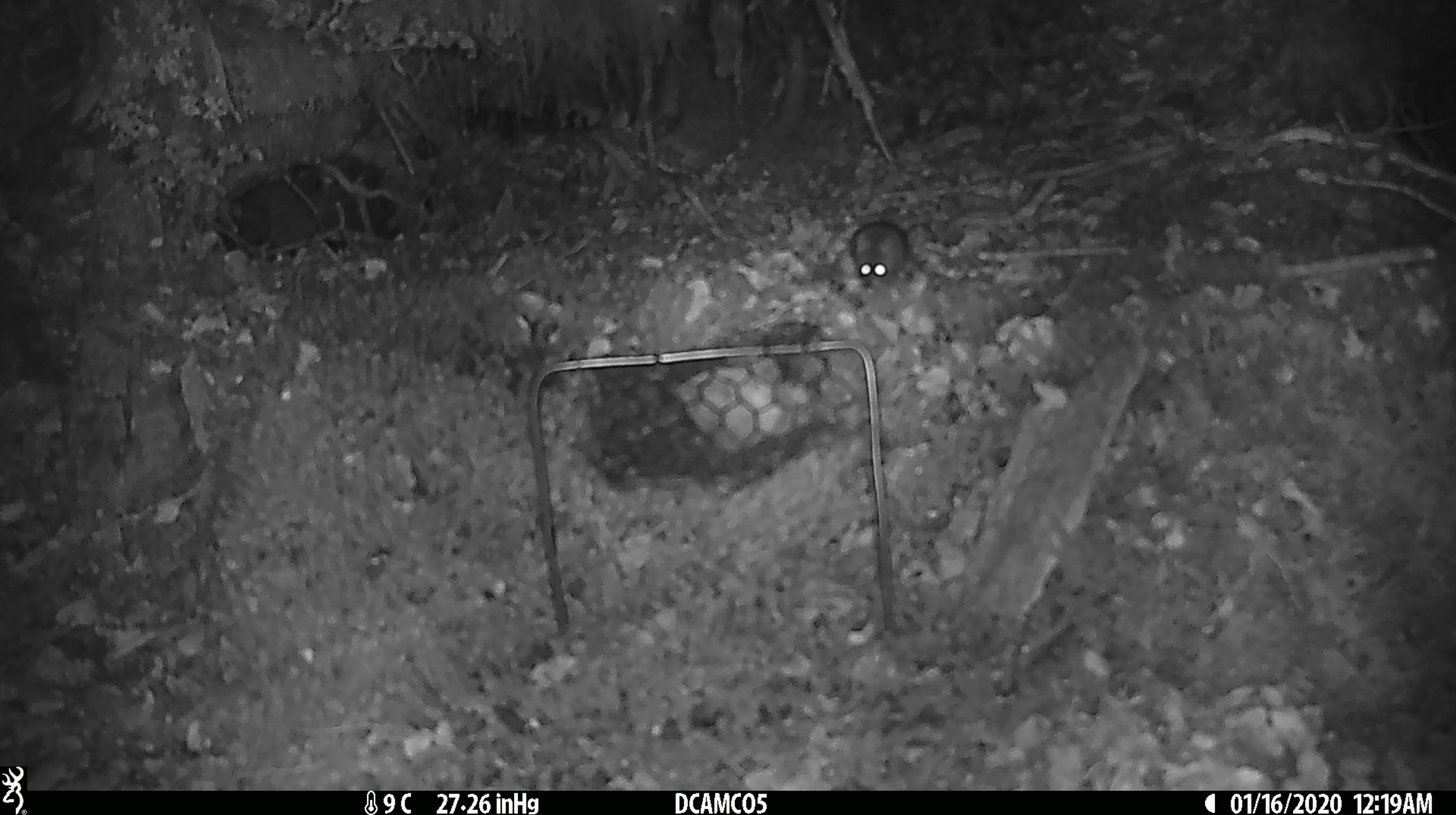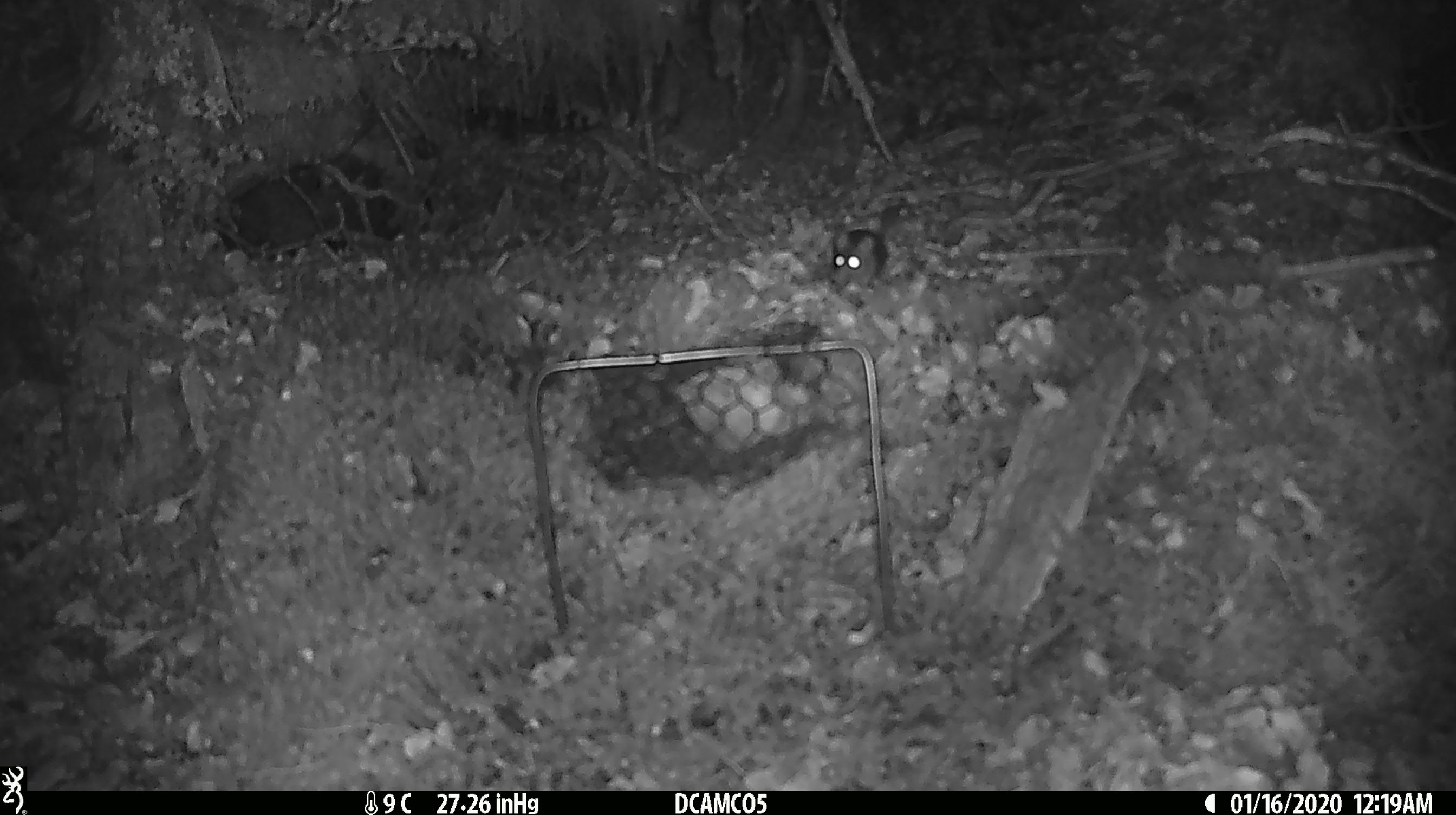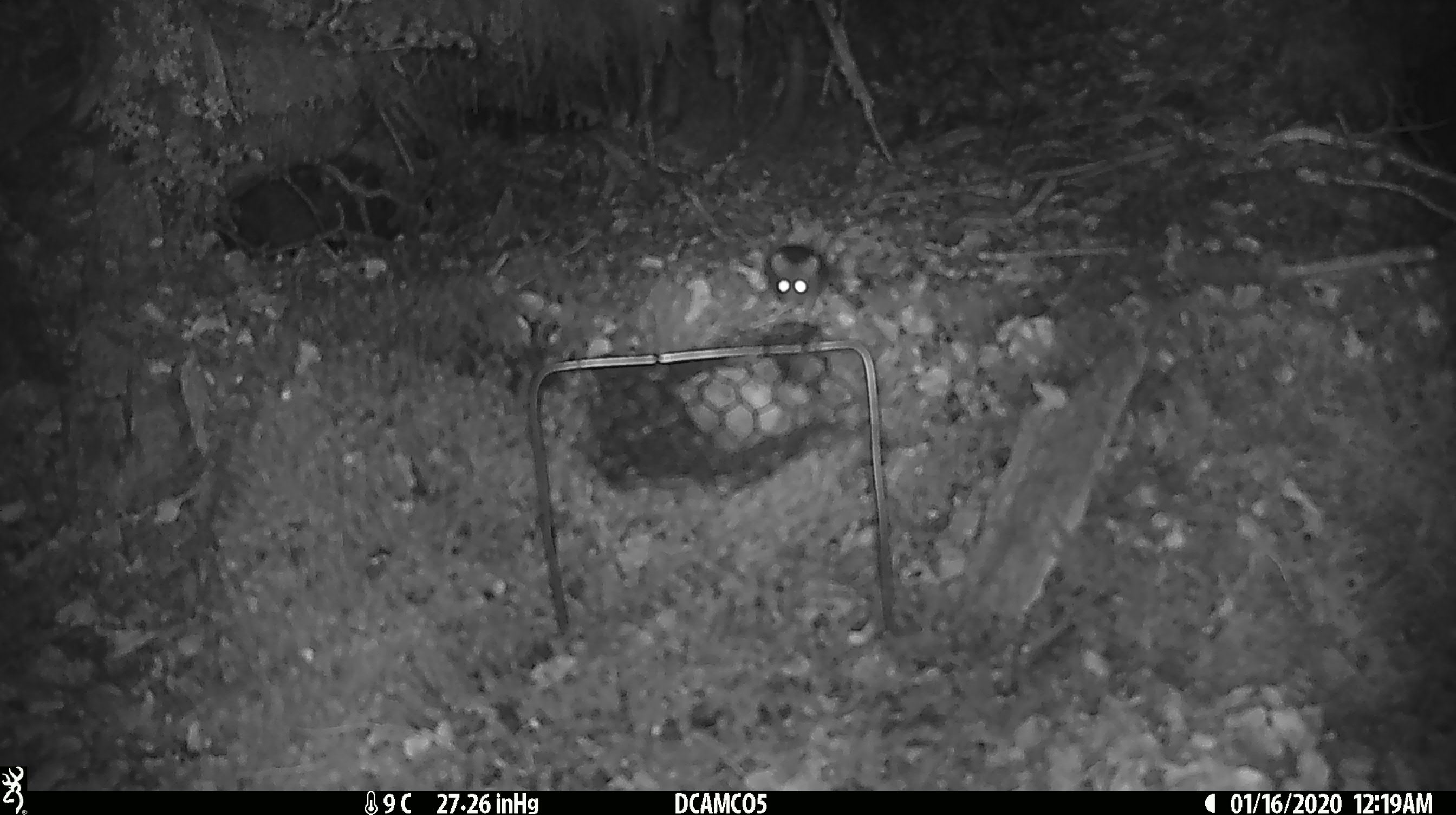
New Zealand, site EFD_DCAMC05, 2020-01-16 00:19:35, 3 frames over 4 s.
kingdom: Animalia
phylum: Chordata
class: Mammalia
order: Rodentia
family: Muridae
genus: Mus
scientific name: Mus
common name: mouse